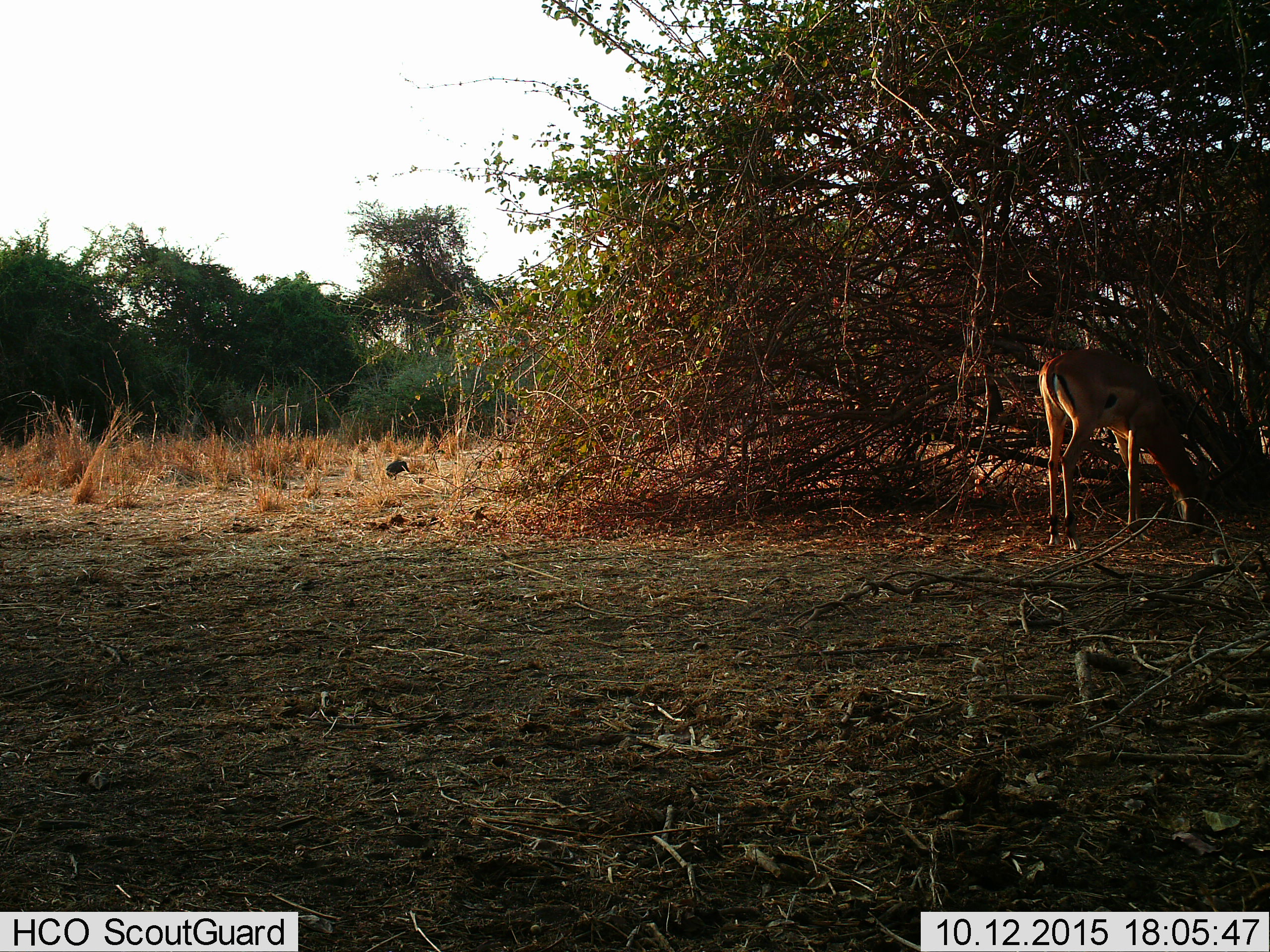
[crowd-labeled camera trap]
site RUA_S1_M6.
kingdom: Animalia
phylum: Chordata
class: Mammalia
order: Artiodactyla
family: Bovidae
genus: Aepyceros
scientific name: Aepyceros melampus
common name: impala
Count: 1.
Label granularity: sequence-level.